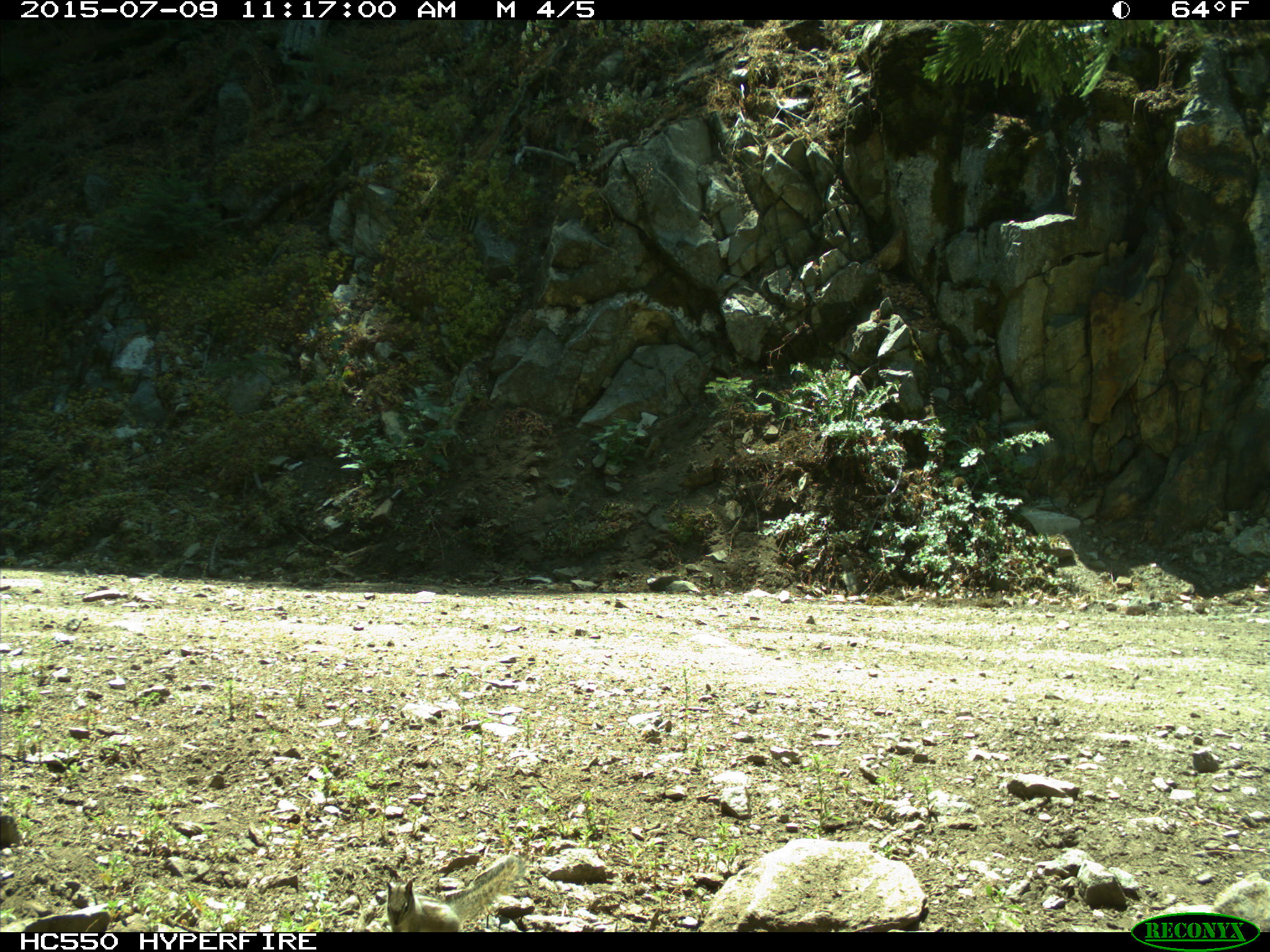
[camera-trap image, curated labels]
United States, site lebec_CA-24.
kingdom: Animalia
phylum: Chordata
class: Mammalia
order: Rodentia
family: Sciuridae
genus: Tamias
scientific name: Tamias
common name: chipmunk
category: unidentified chipmunk